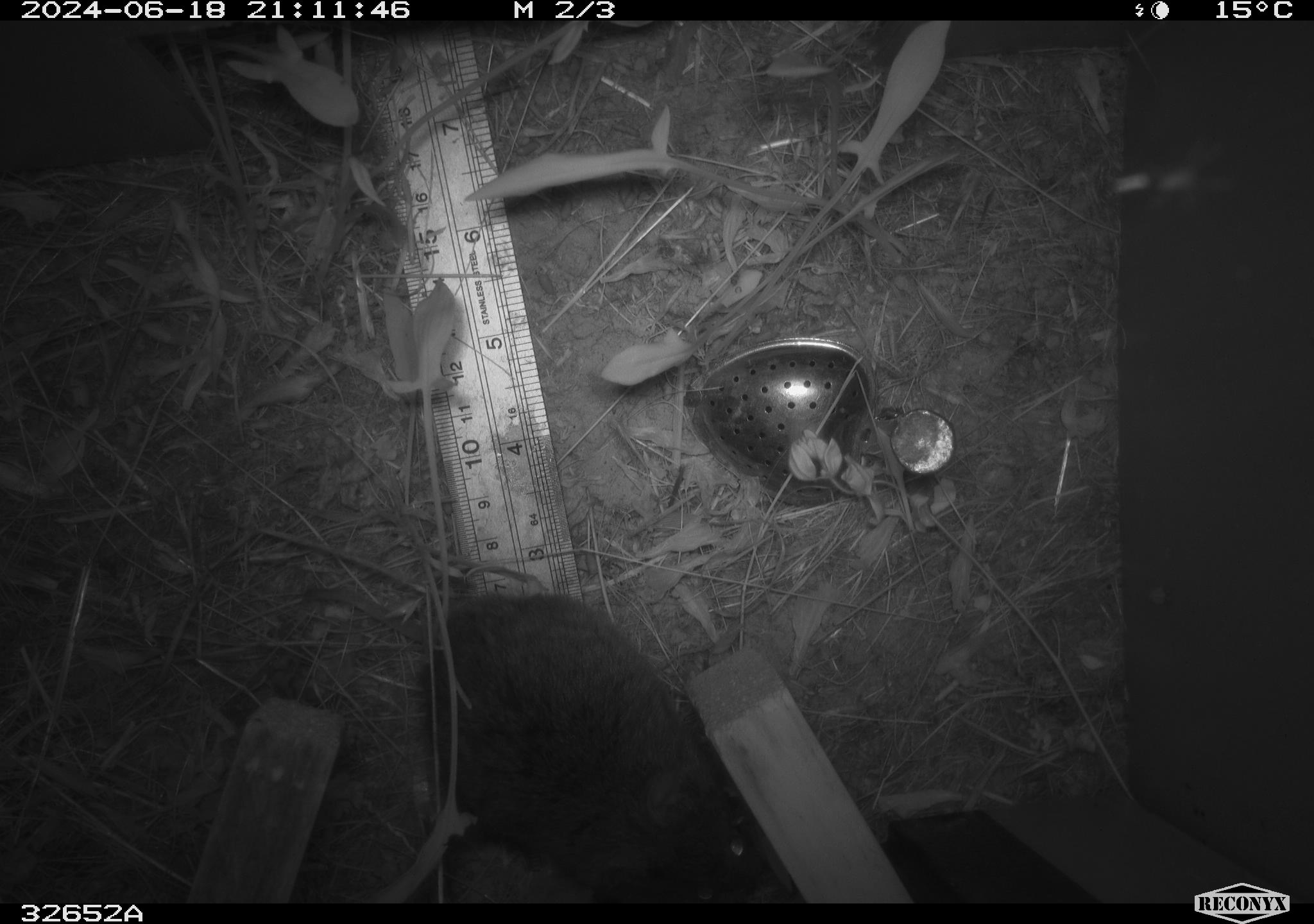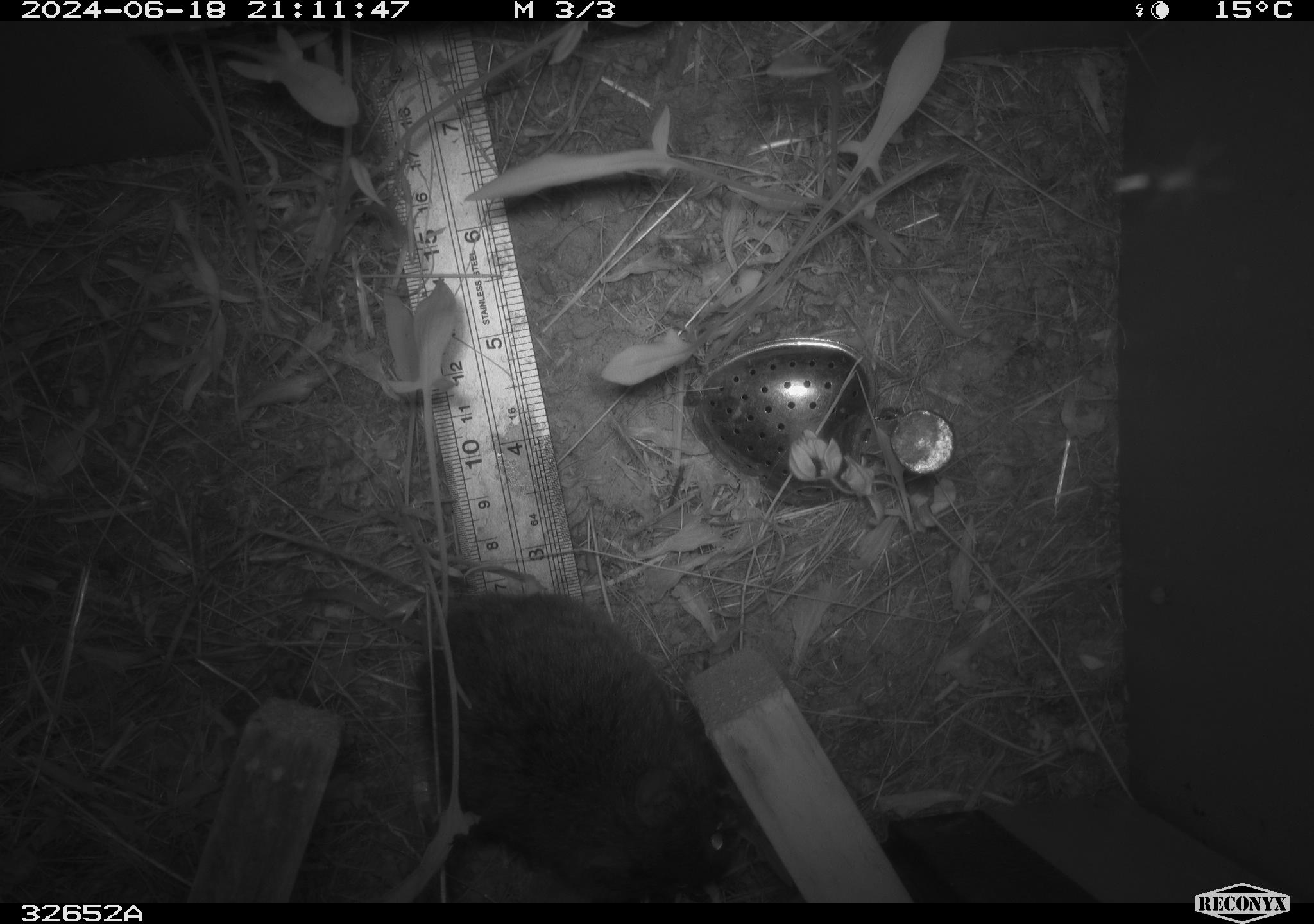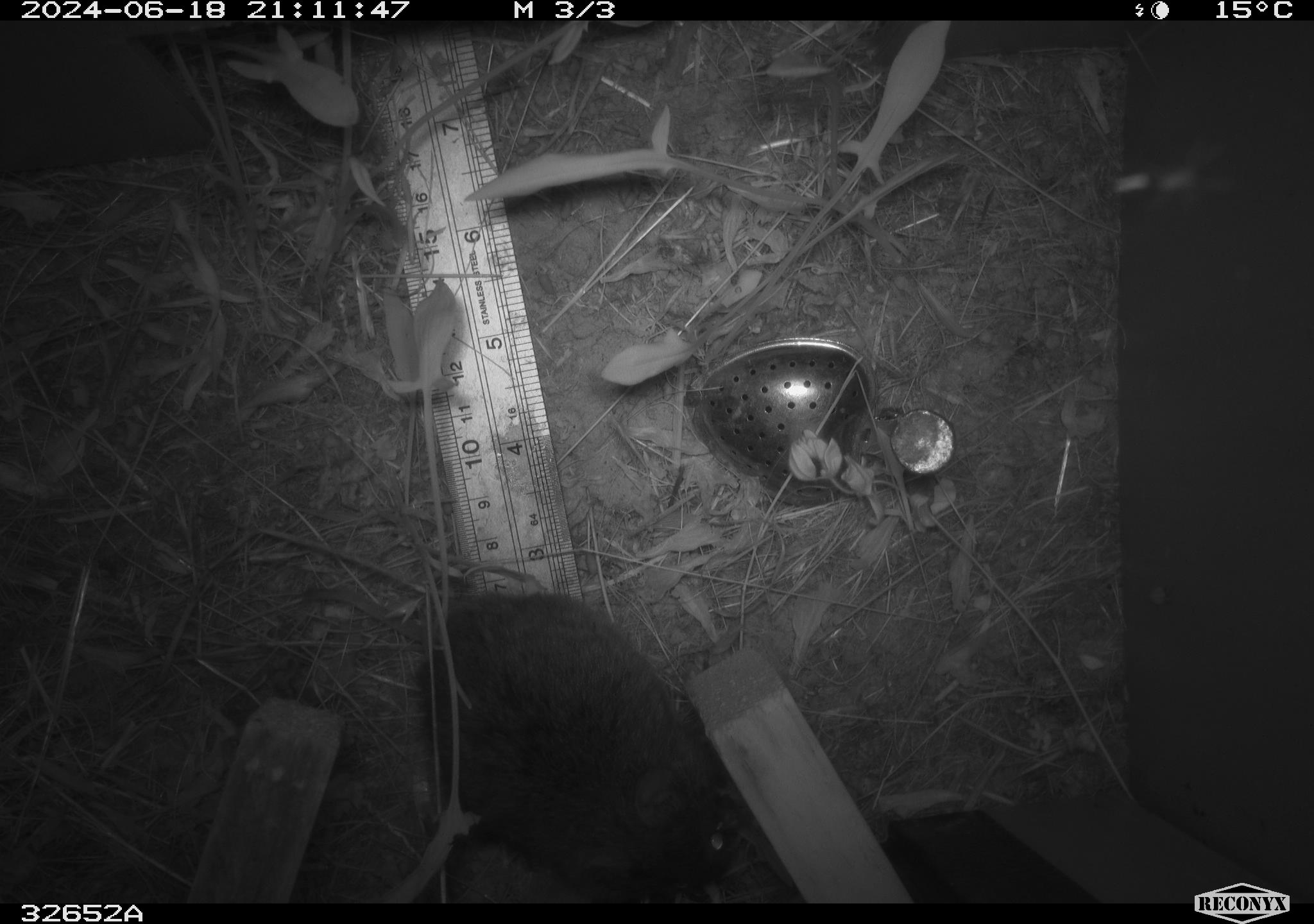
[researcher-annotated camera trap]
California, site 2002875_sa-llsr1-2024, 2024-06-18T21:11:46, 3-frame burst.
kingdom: Animalia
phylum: Chordata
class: Mammalia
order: Rodentia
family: Cricetidae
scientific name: Arvicolinae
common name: voles, lemmings, and muskrats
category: arvicolinae subfamily